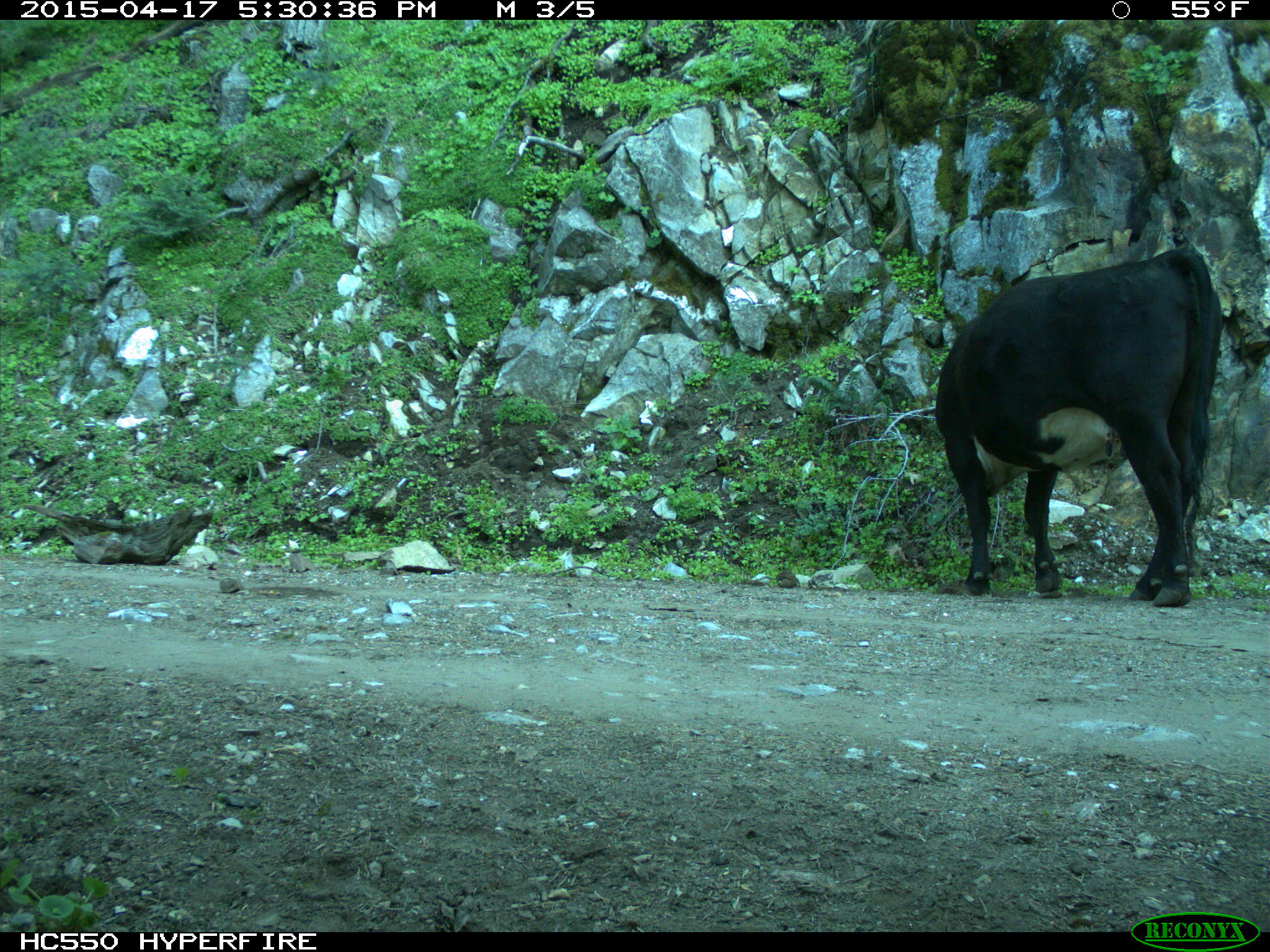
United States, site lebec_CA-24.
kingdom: Animalia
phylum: Chordata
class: Mammalia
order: Artiodactyla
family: Bovidae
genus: Bos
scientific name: Bos taurus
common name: domestic cow